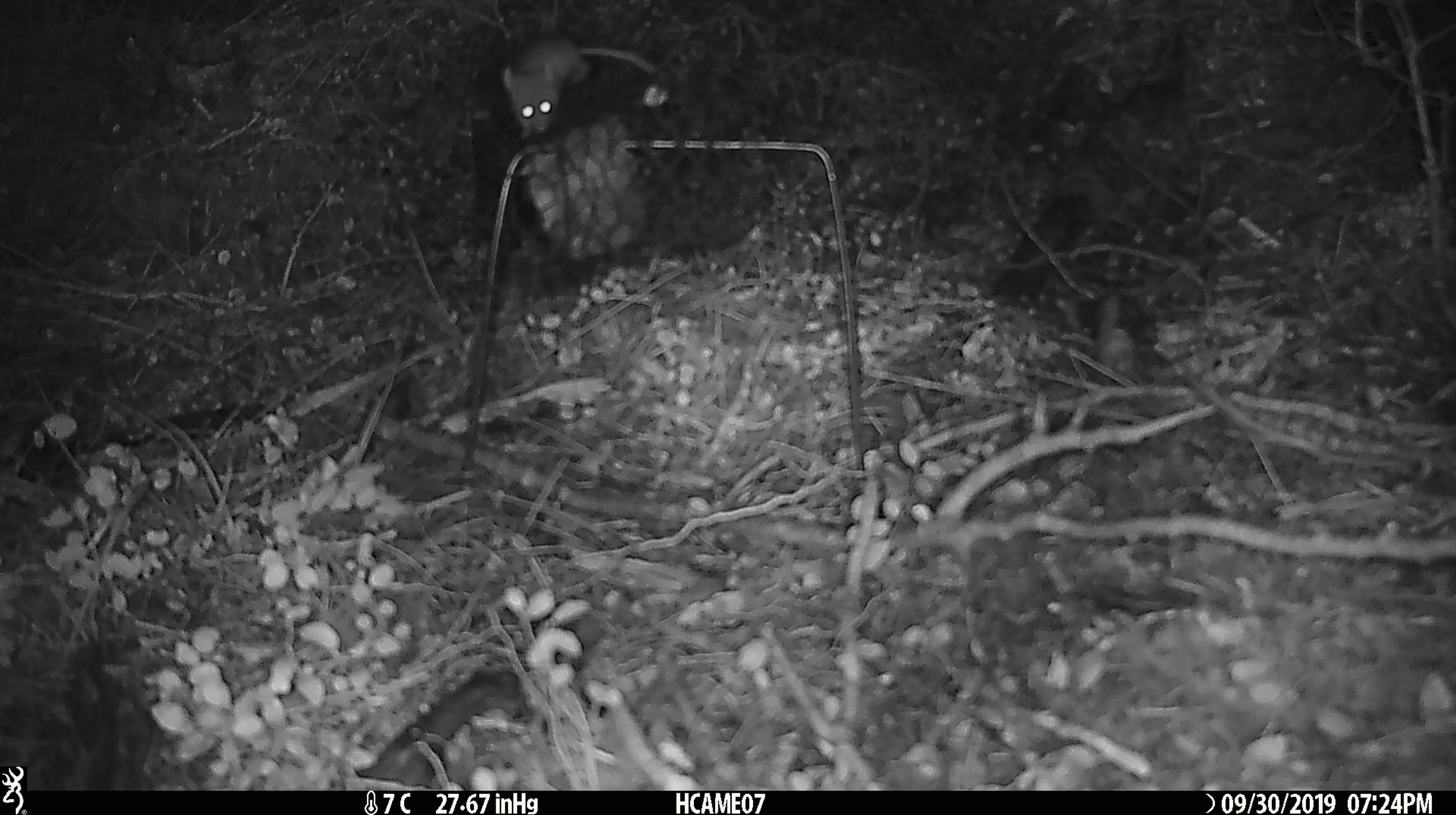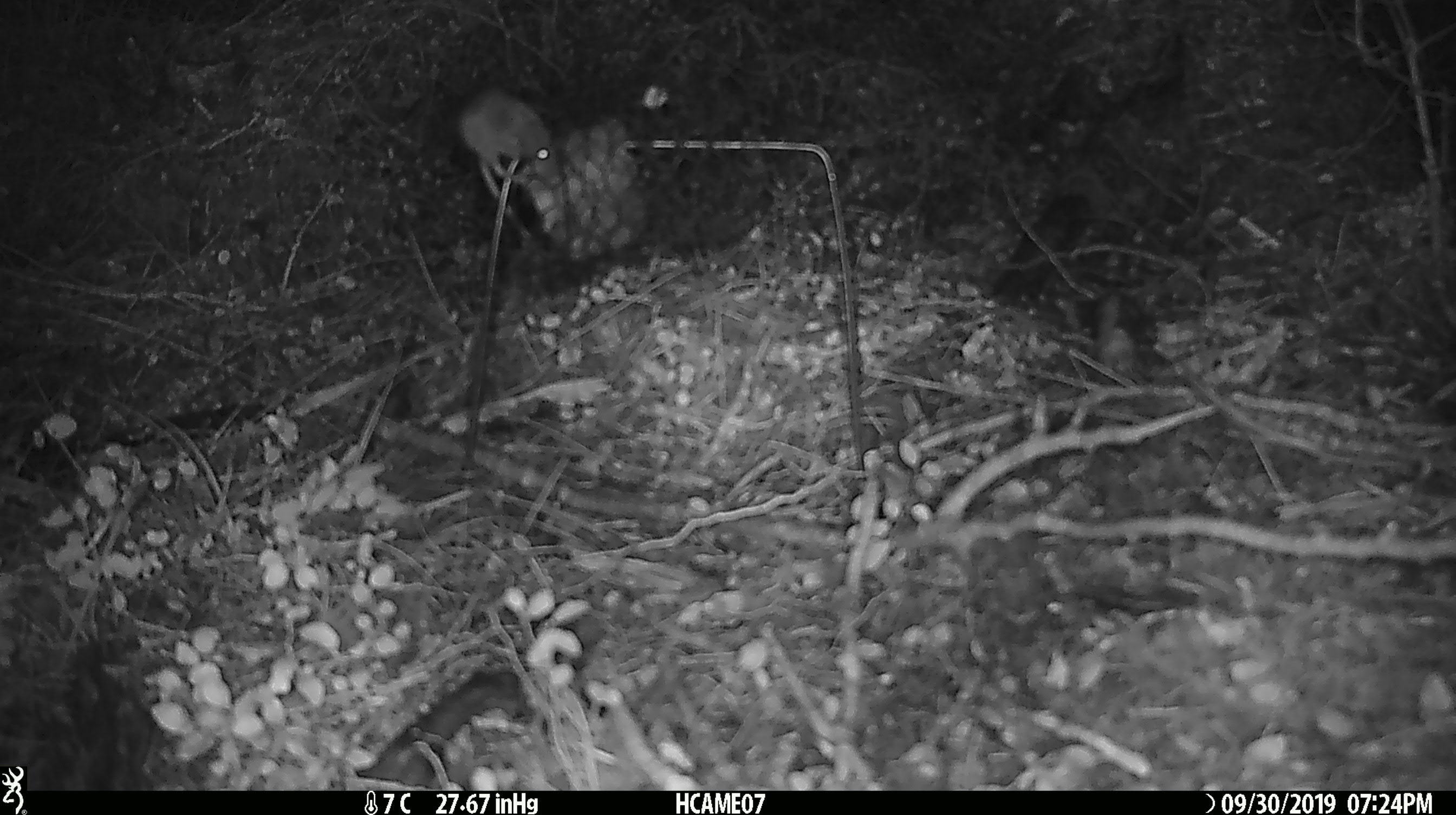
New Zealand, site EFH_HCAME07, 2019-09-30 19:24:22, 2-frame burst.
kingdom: Animalia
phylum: Chordata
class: Mammalia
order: Rodentia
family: Muridae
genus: Mus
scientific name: Mus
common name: mouse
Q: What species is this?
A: Mouse (Mus).